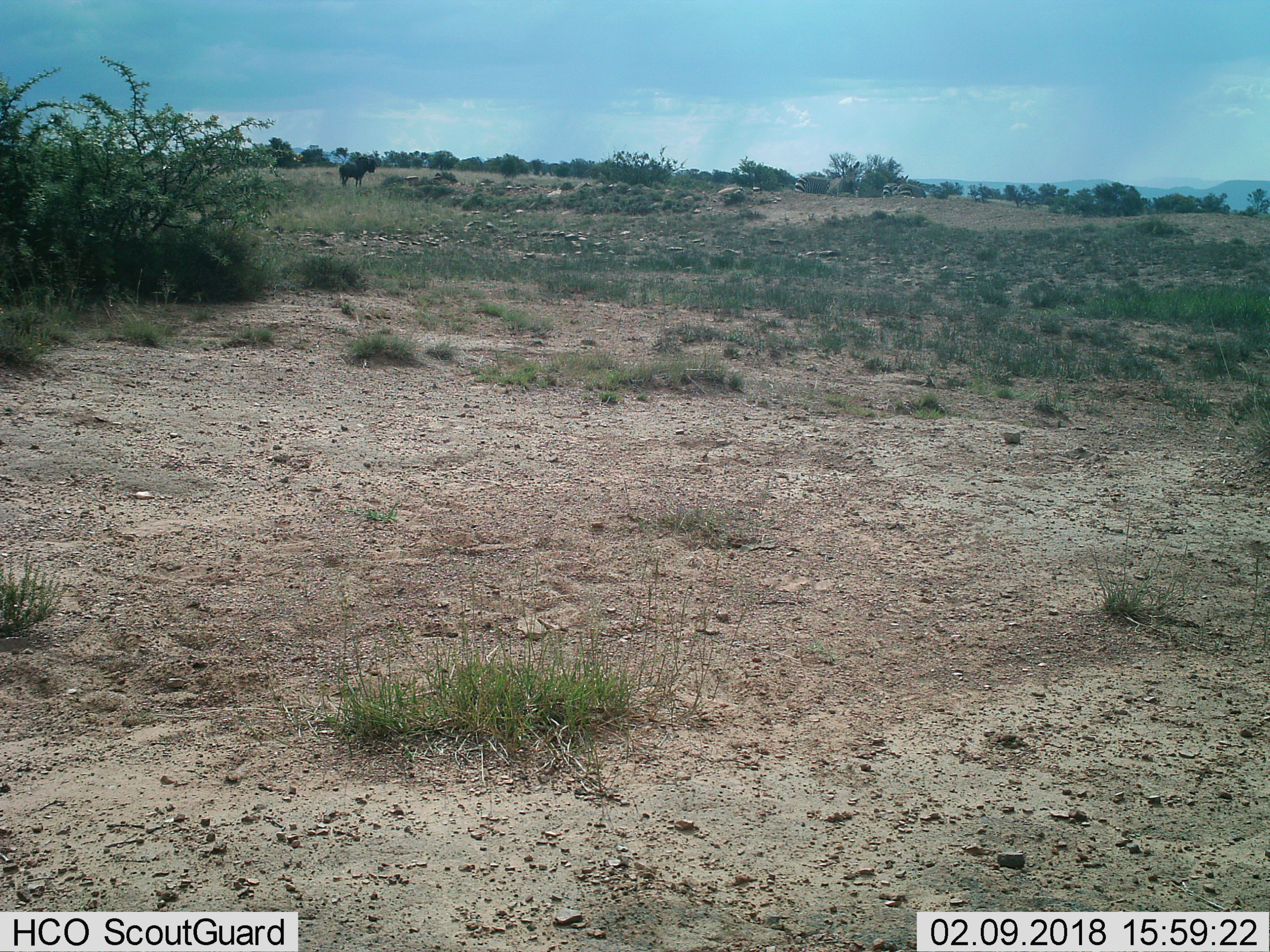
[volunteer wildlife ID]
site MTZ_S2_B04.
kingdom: Animalia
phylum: Chordata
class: Mammalia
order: Artiodactyla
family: Bovidae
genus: Connochaetes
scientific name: Connochaetes gnou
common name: black wildebeest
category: wildebeestblack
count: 1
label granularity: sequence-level